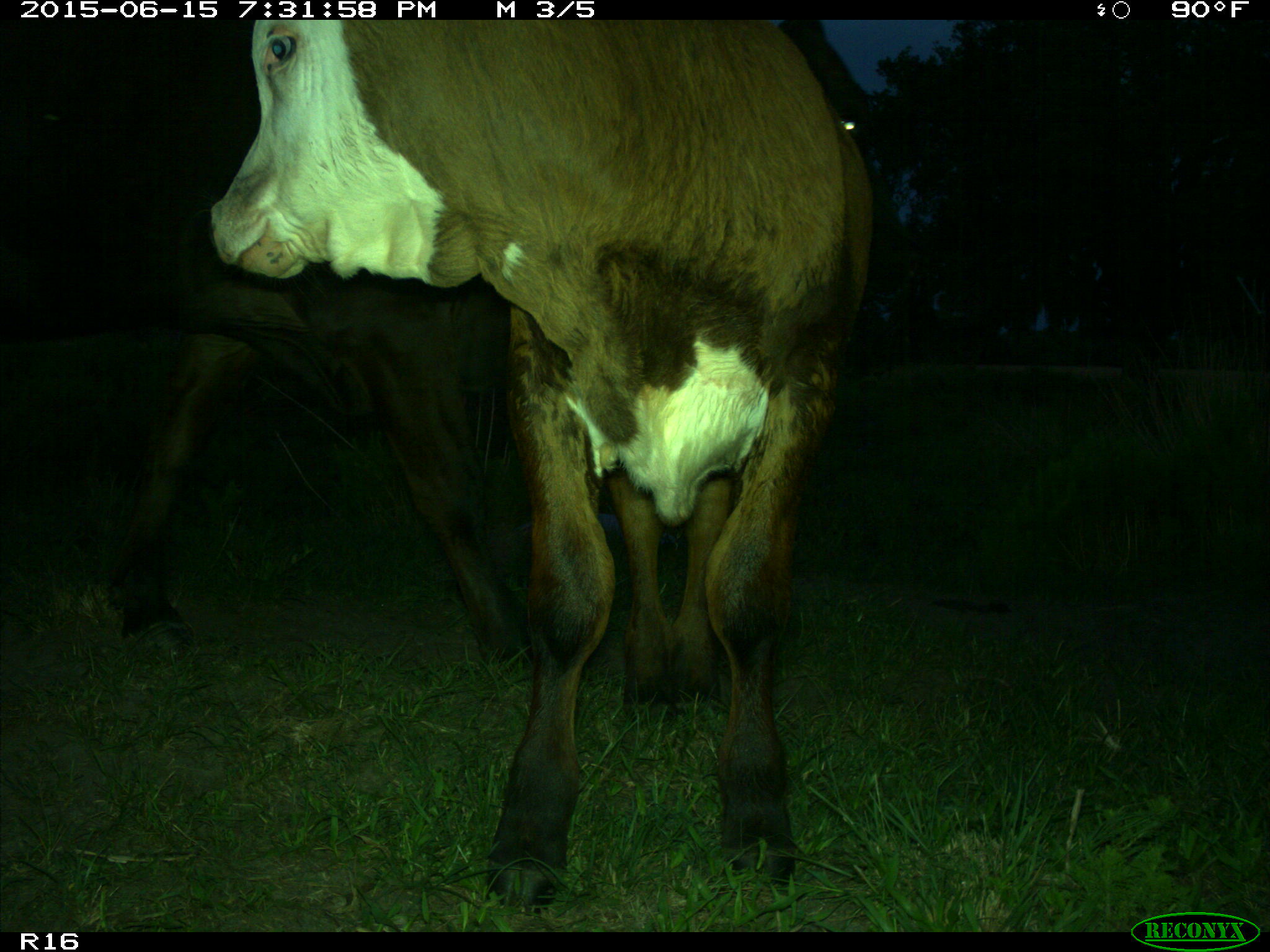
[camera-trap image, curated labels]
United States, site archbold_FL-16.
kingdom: Animalia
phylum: Chordata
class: Mammalia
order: Artiodactyla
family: Bovidae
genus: Bos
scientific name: Bos taurus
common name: domestic cow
Bos taurus (domestic cow).